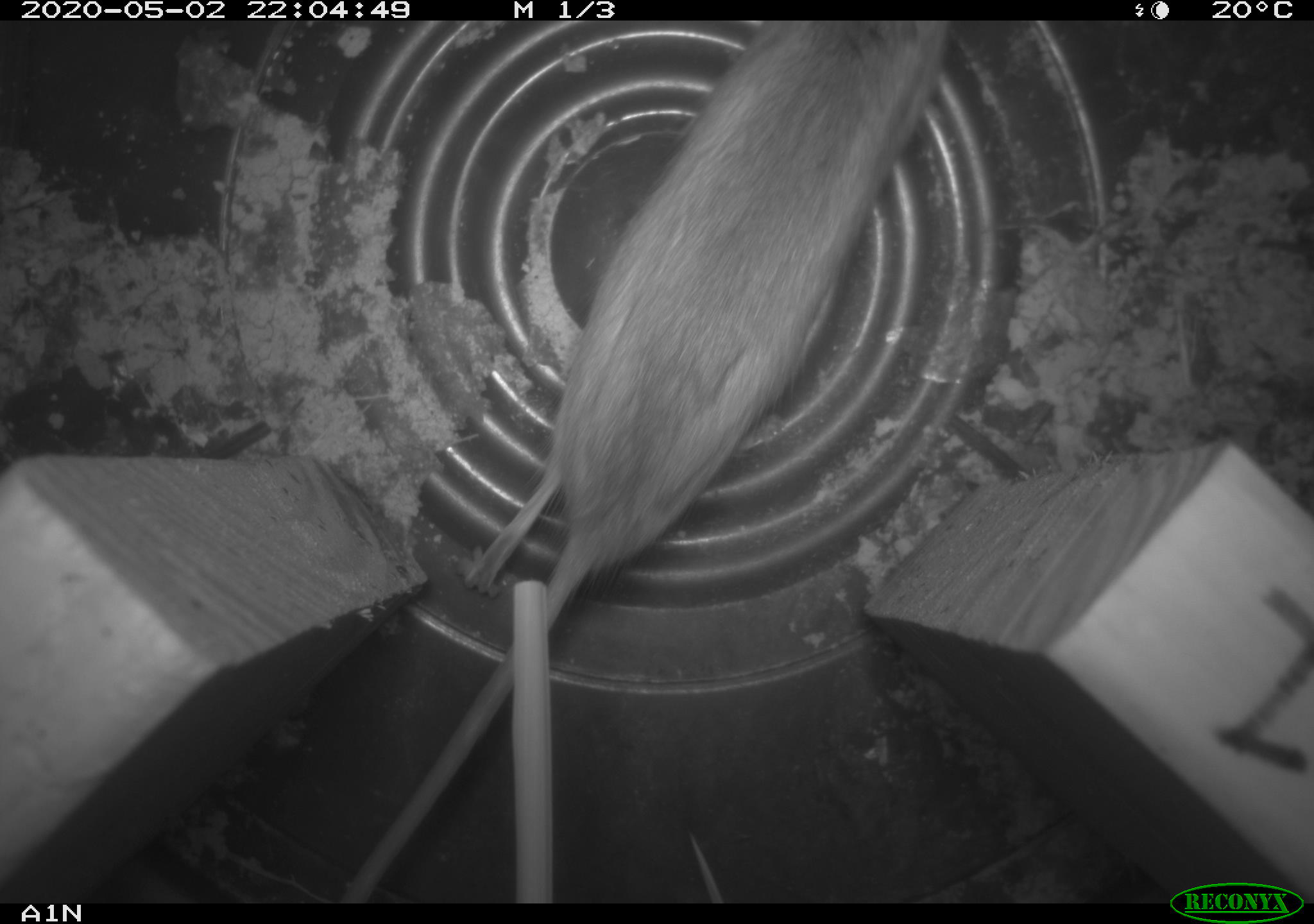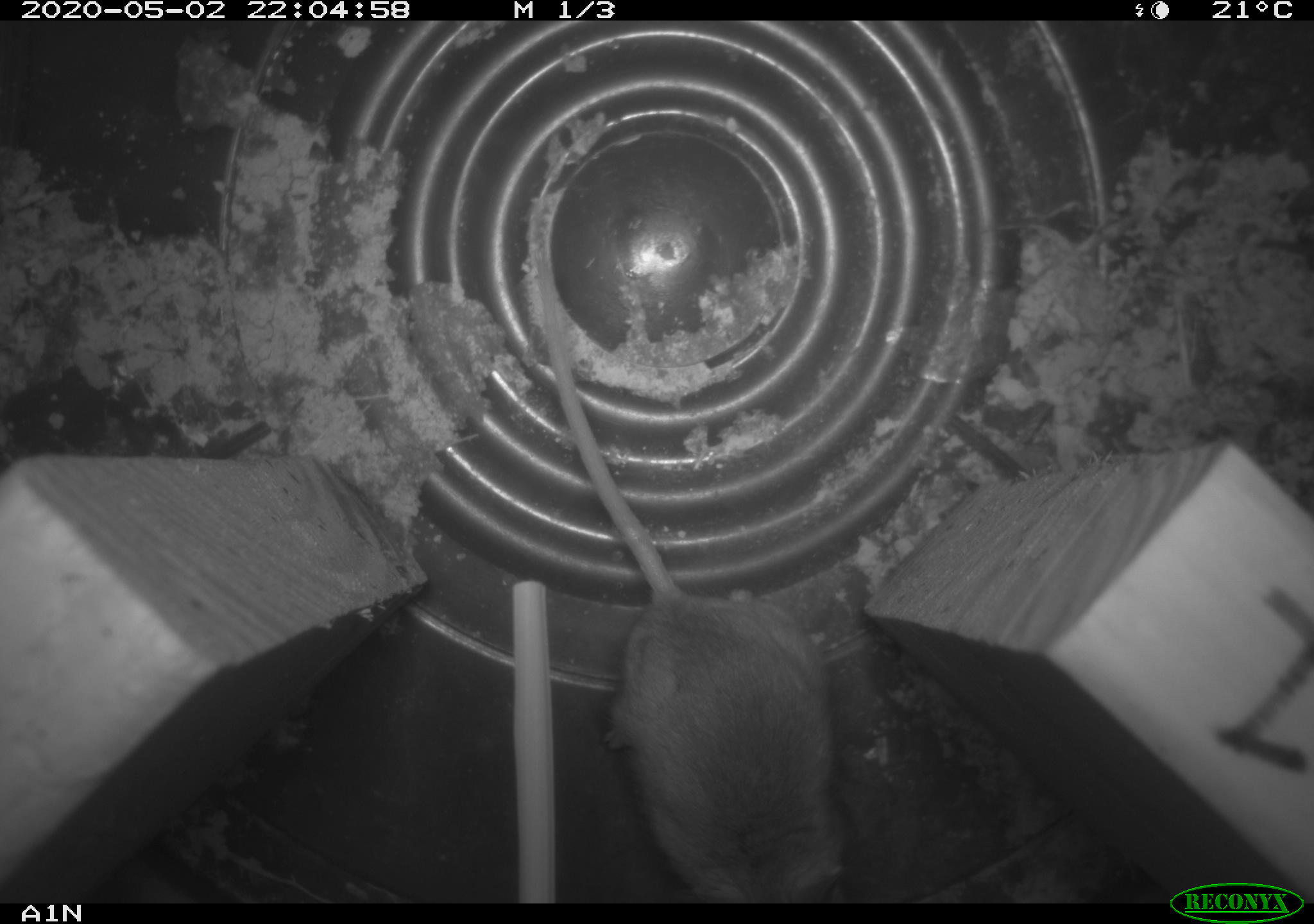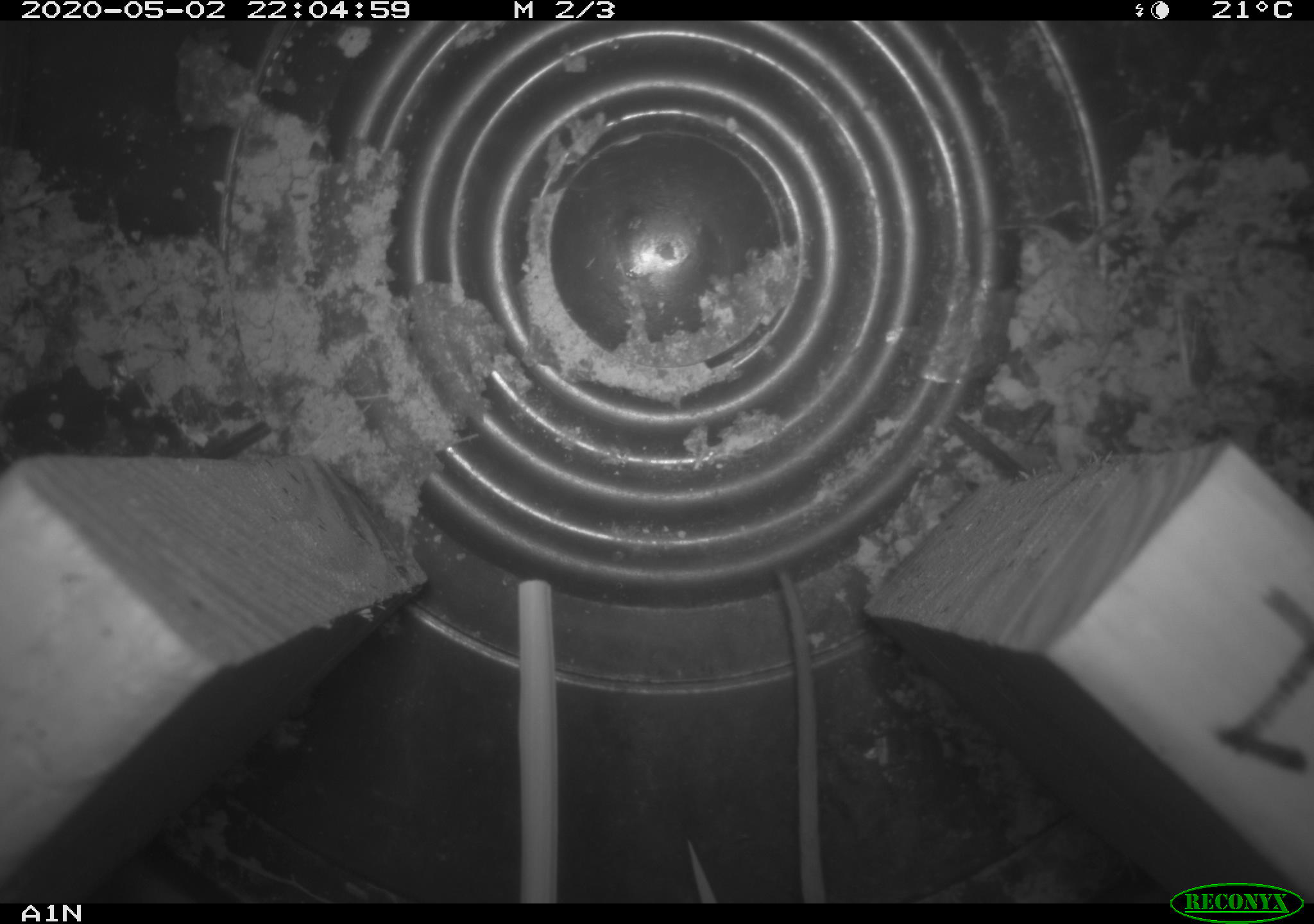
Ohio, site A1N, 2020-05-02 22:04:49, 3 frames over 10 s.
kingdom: Animalia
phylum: Chordata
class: Mammalia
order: Rodentia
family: Cricetidae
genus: Peromyscus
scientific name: Peromyscus leucopus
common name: white-footed mouse